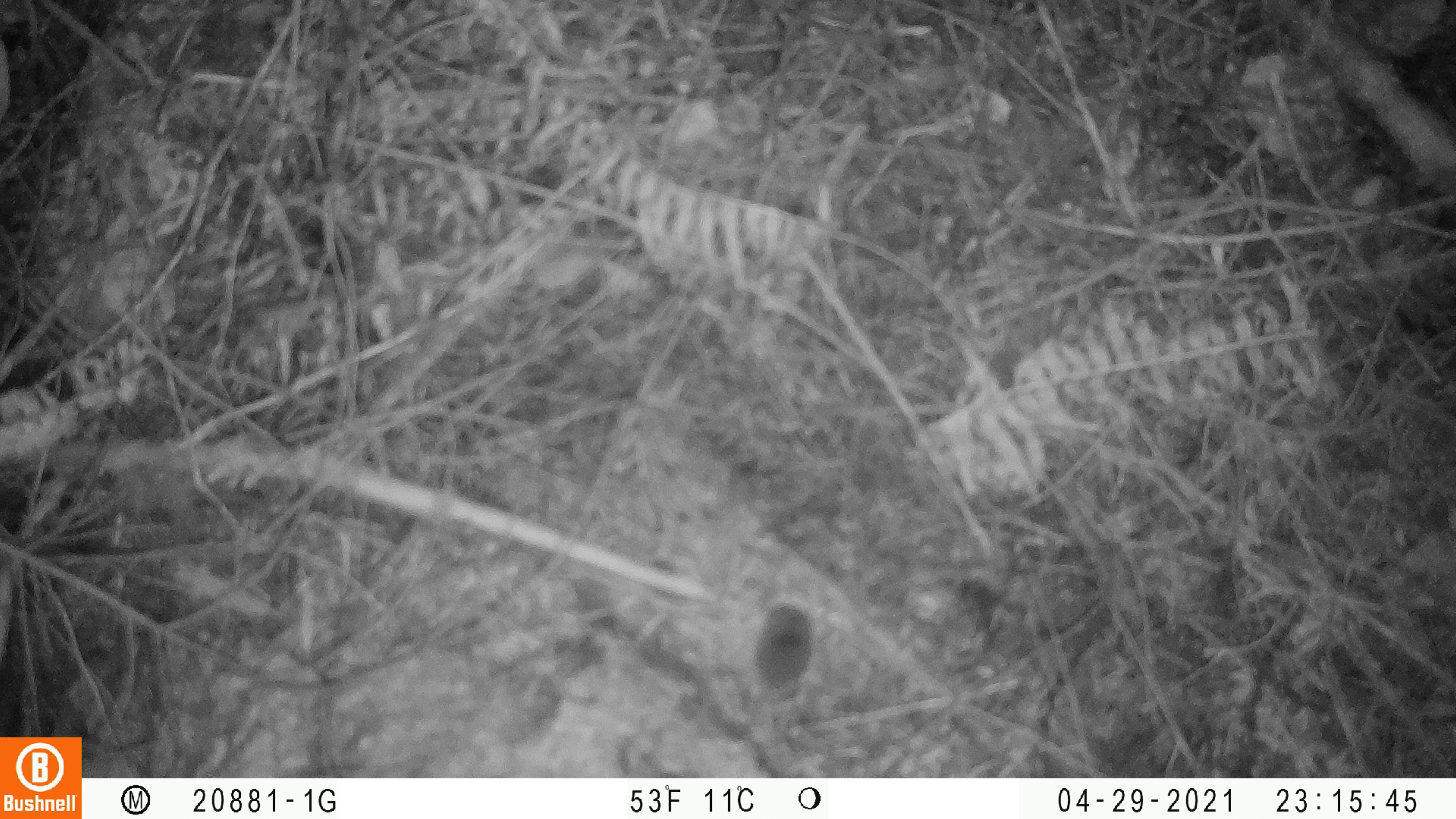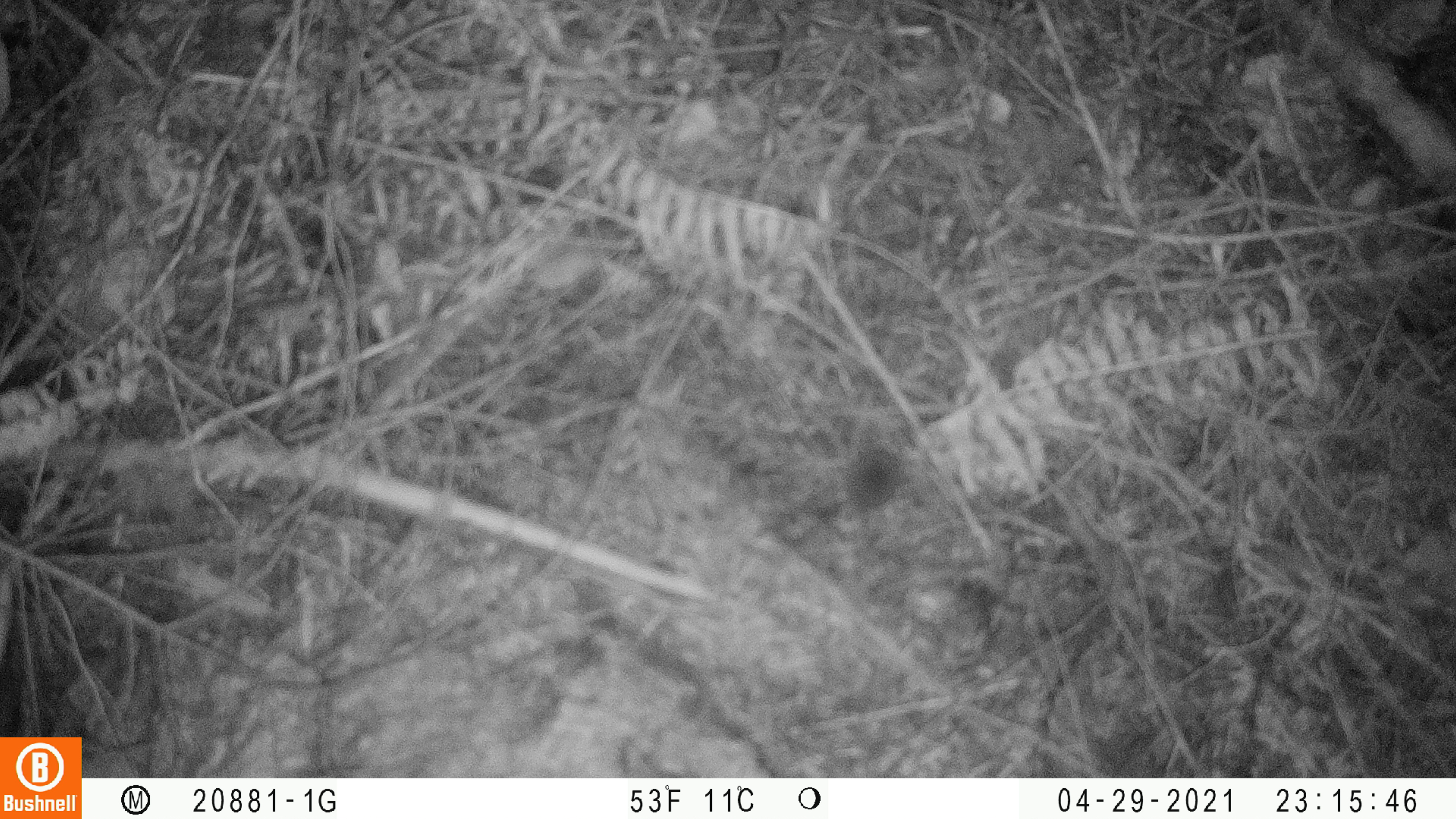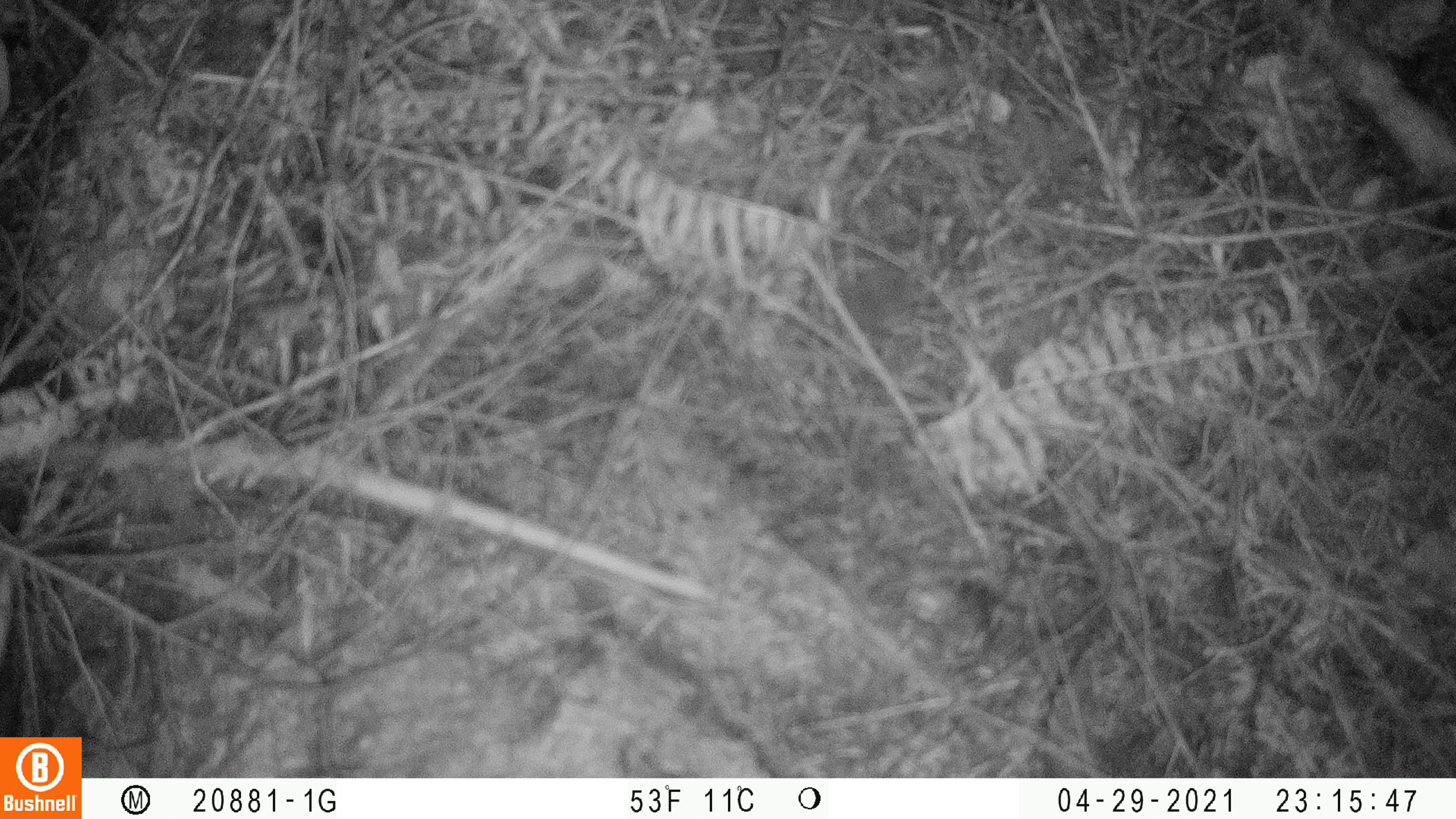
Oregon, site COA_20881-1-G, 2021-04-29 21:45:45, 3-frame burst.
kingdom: Animalia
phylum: Chordata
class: Mammalia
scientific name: Mammalia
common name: small mammal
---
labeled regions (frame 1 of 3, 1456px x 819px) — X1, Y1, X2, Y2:
small mammal: 686, 563, 853, 758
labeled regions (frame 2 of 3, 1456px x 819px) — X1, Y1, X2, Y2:
small mammal: 787, 384, 963, 571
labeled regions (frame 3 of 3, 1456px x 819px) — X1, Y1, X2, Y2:
small mammal: 752, 235, 969, 376